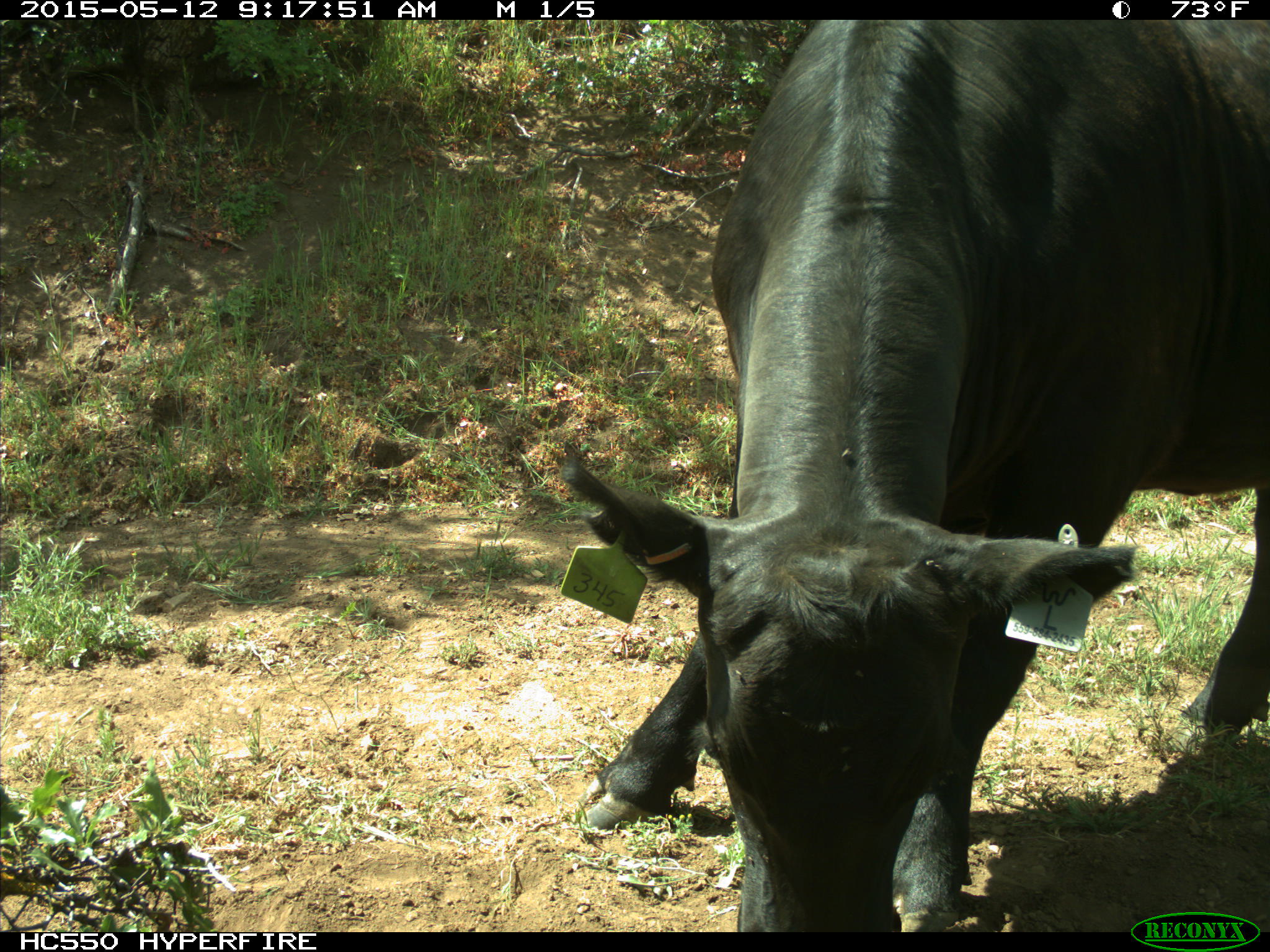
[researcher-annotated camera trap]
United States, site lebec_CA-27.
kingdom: Animalia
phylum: Chordata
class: Mammalia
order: Artiodactyla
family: Bovidae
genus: Bos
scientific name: Bos taurus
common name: domestic cow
Bos taurus (domestic cow).